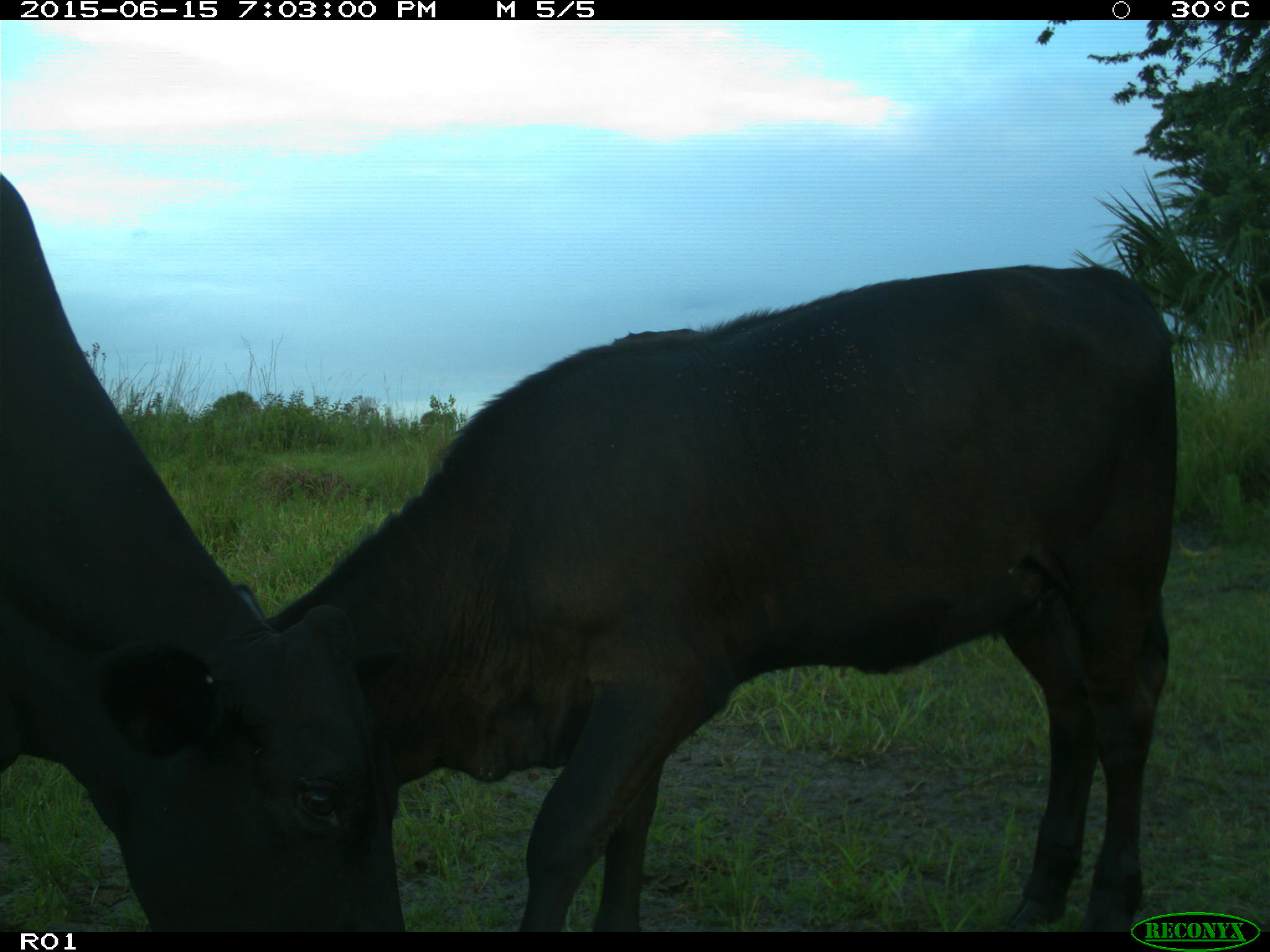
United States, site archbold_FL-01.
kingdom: Animalia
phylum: Chordata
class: Mammalia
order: Artiodactyla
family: Bovidae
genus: Bos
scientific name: Bos taurus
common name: domestic cow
Bos taurus (domestic cow).